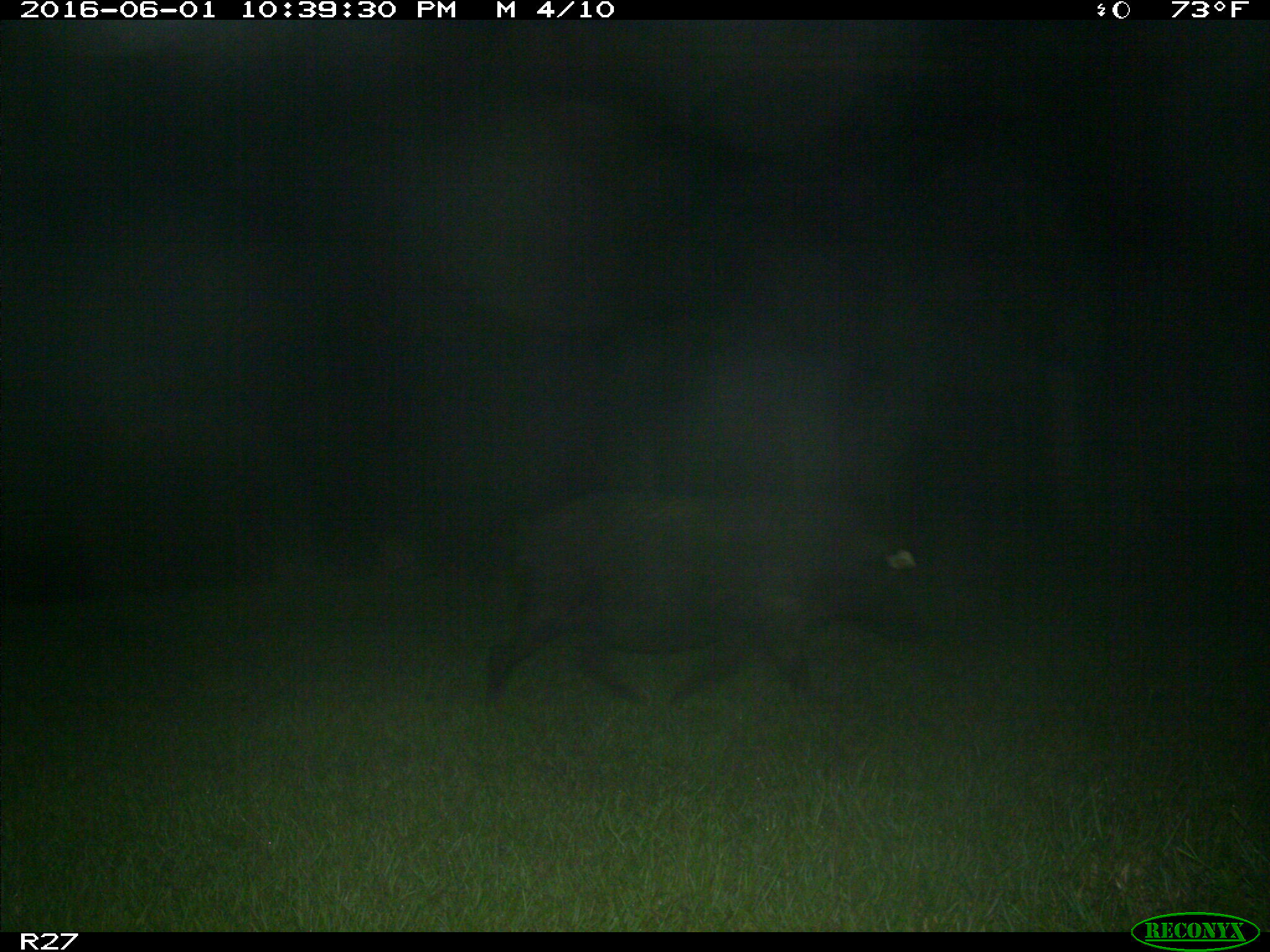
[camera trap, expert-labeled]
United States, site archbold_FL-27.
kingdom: Animalia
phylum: Chordata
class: Mammalia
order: Artiodactyla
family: Suidae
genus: Sus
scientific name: Sus scrofa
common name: wild boar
Sus scrofa (wild boar).